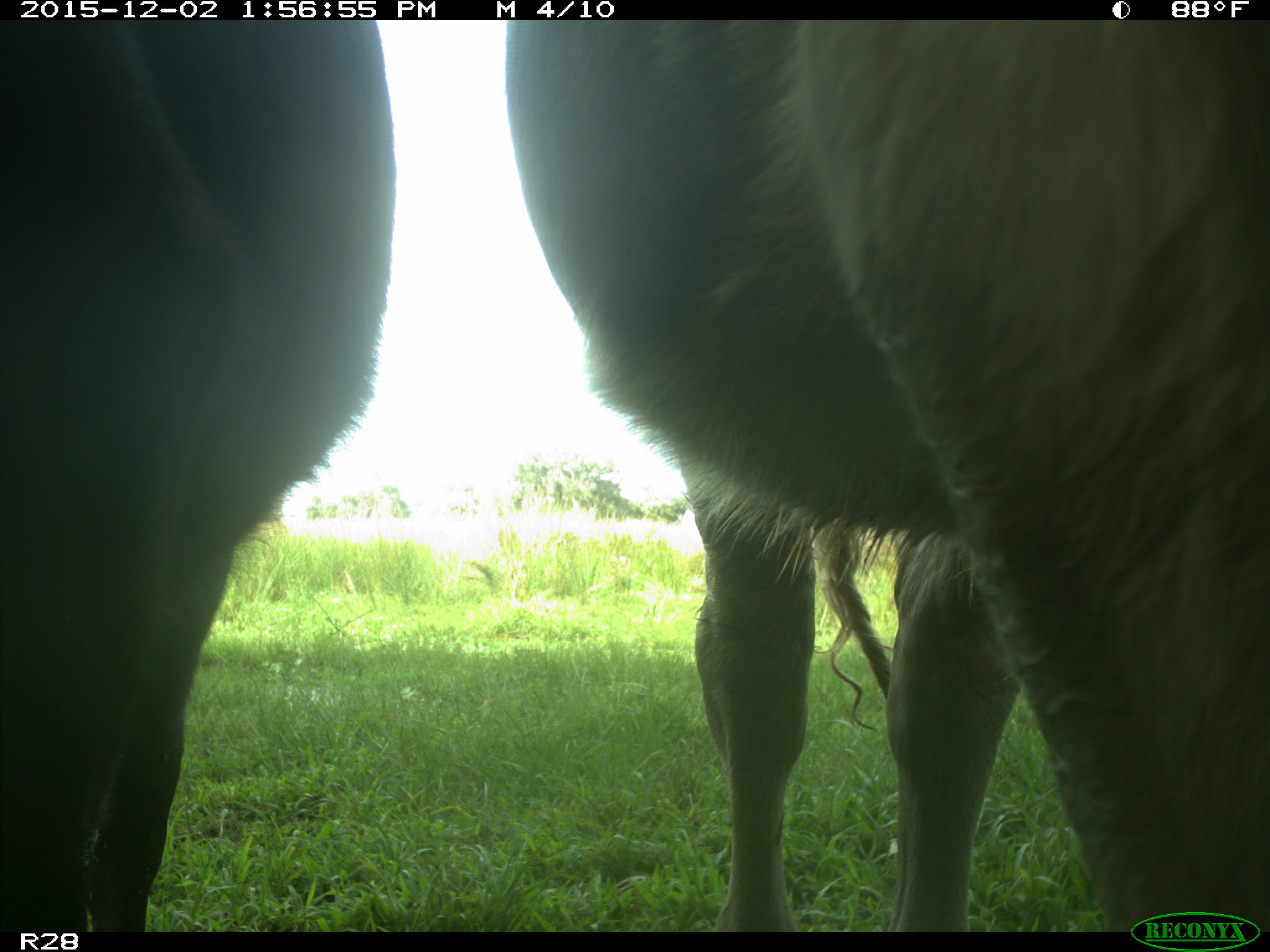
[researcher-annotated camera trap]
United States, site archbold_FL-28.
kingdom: Animalia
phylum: Chordata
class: Mammalia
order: Artiodactyla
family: Bovidae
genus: Bos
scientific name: Bos taurus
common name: domestic cow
Bos taurus (domestic cow).